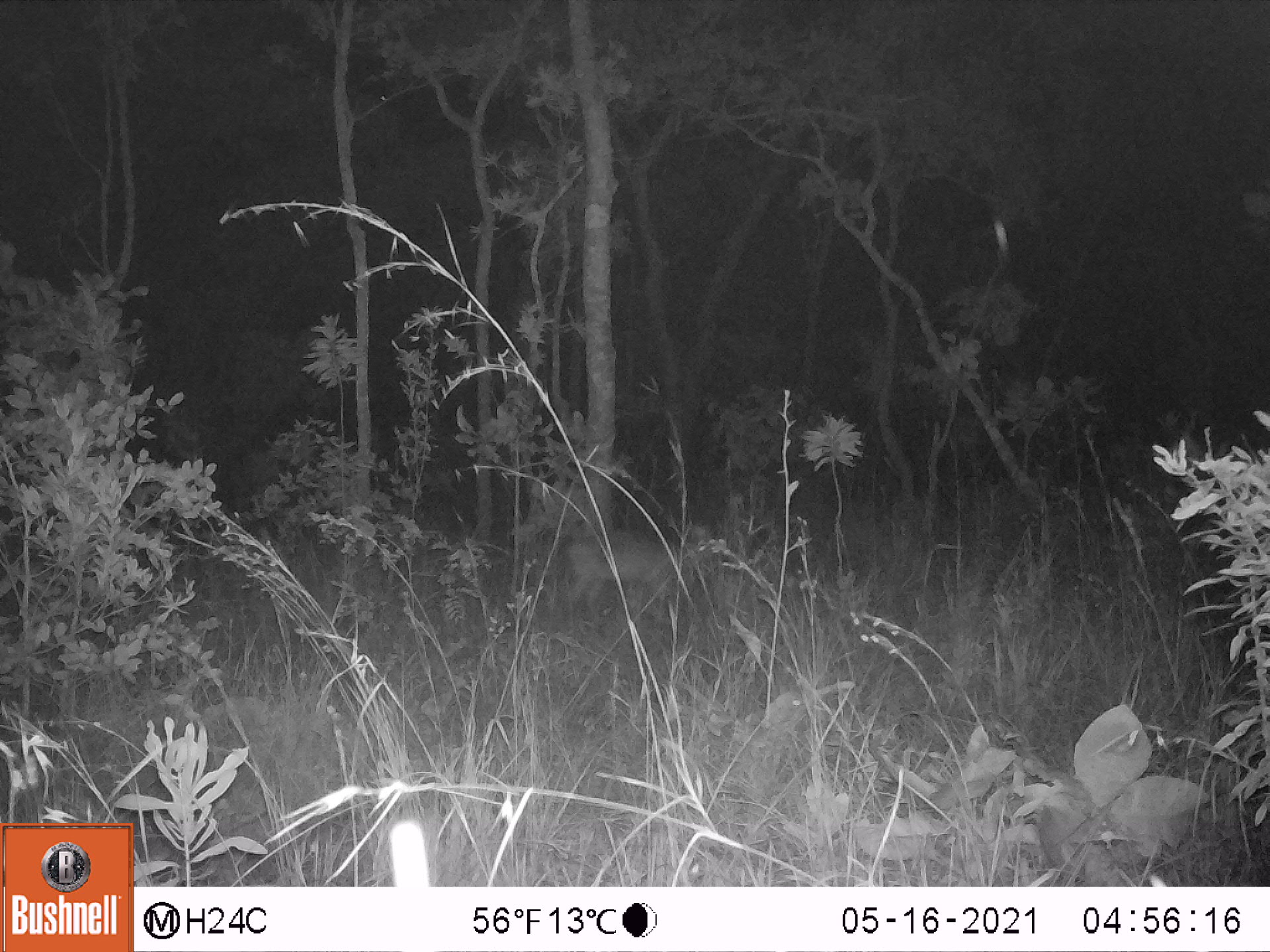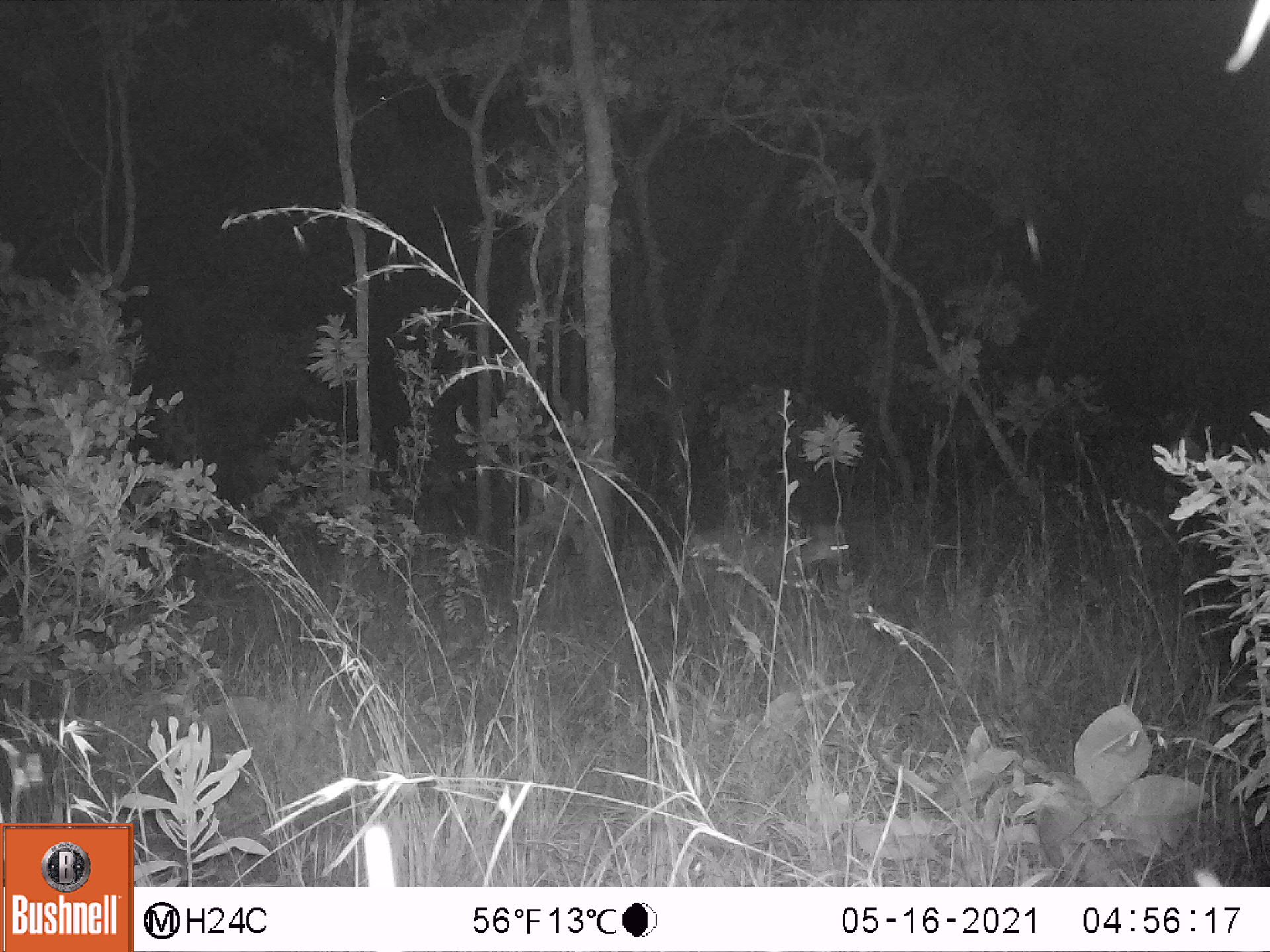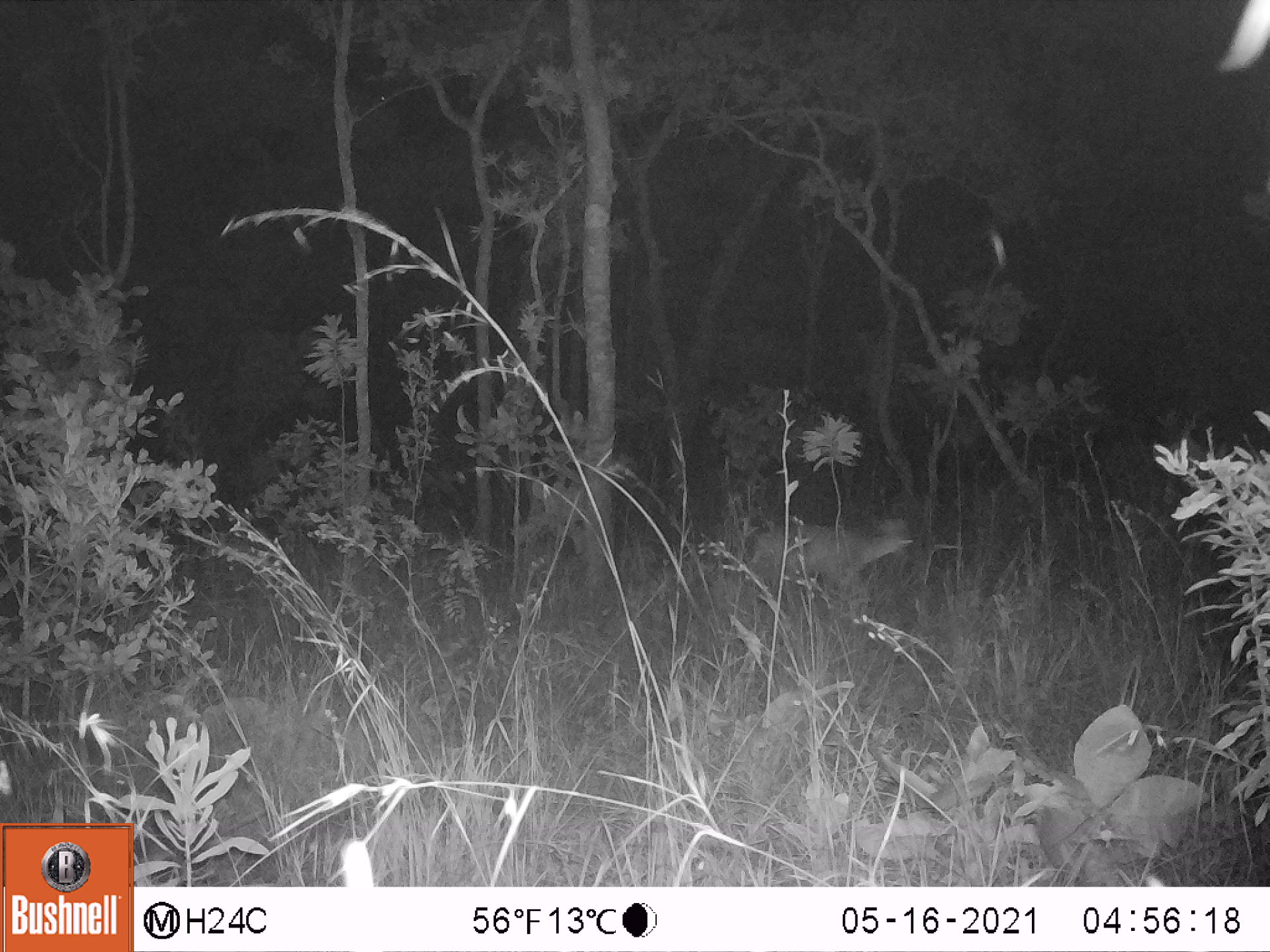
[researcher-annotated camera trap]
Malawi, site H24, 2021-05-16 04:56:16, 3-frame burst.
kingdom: Animalia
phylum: Chordata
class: Mammalia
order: Artiodactyla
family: Bovidae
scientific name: Antilopinae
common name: small antelope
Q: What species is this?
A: Small antelope (Antilopinae).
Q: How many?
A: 1.